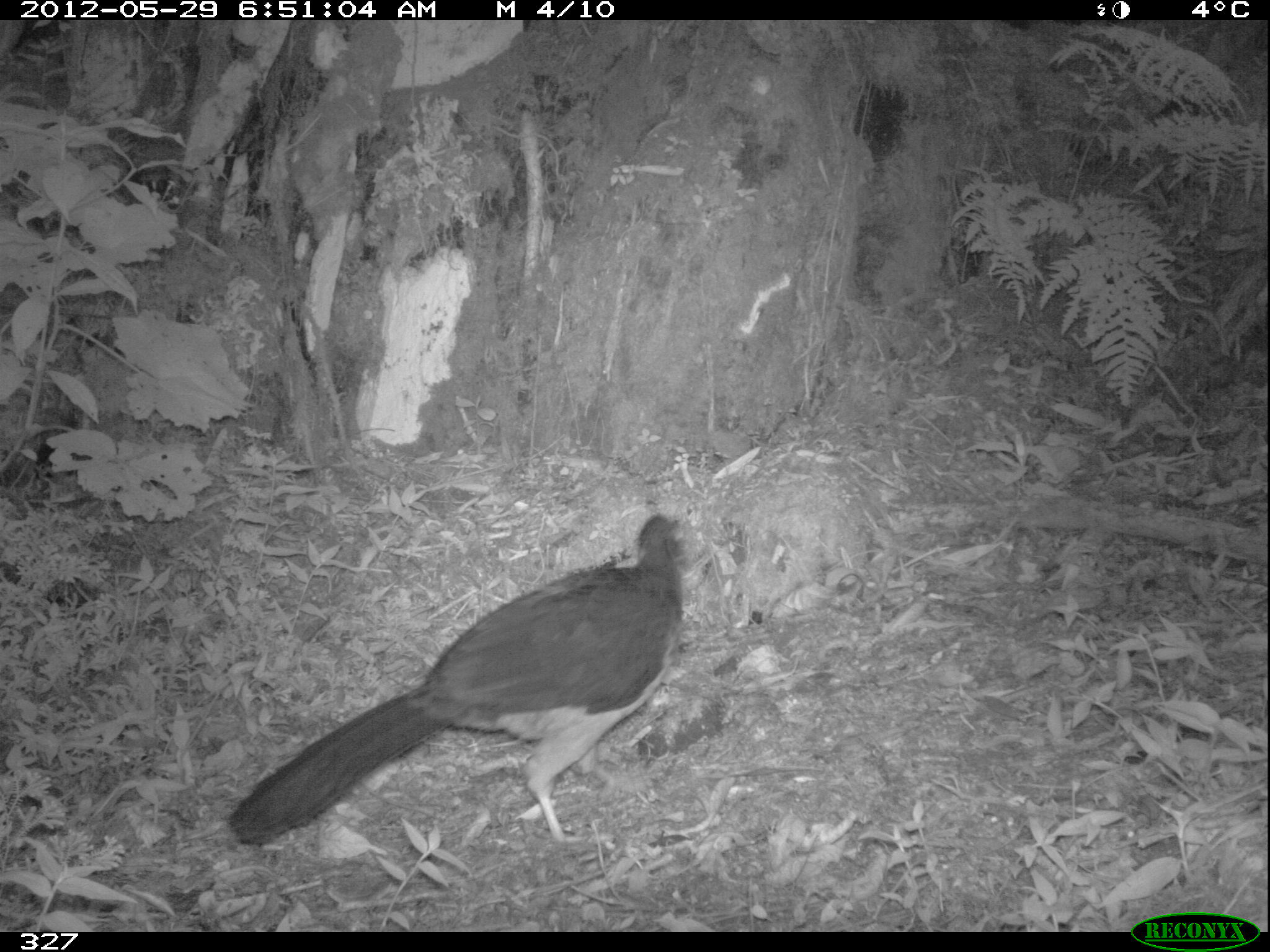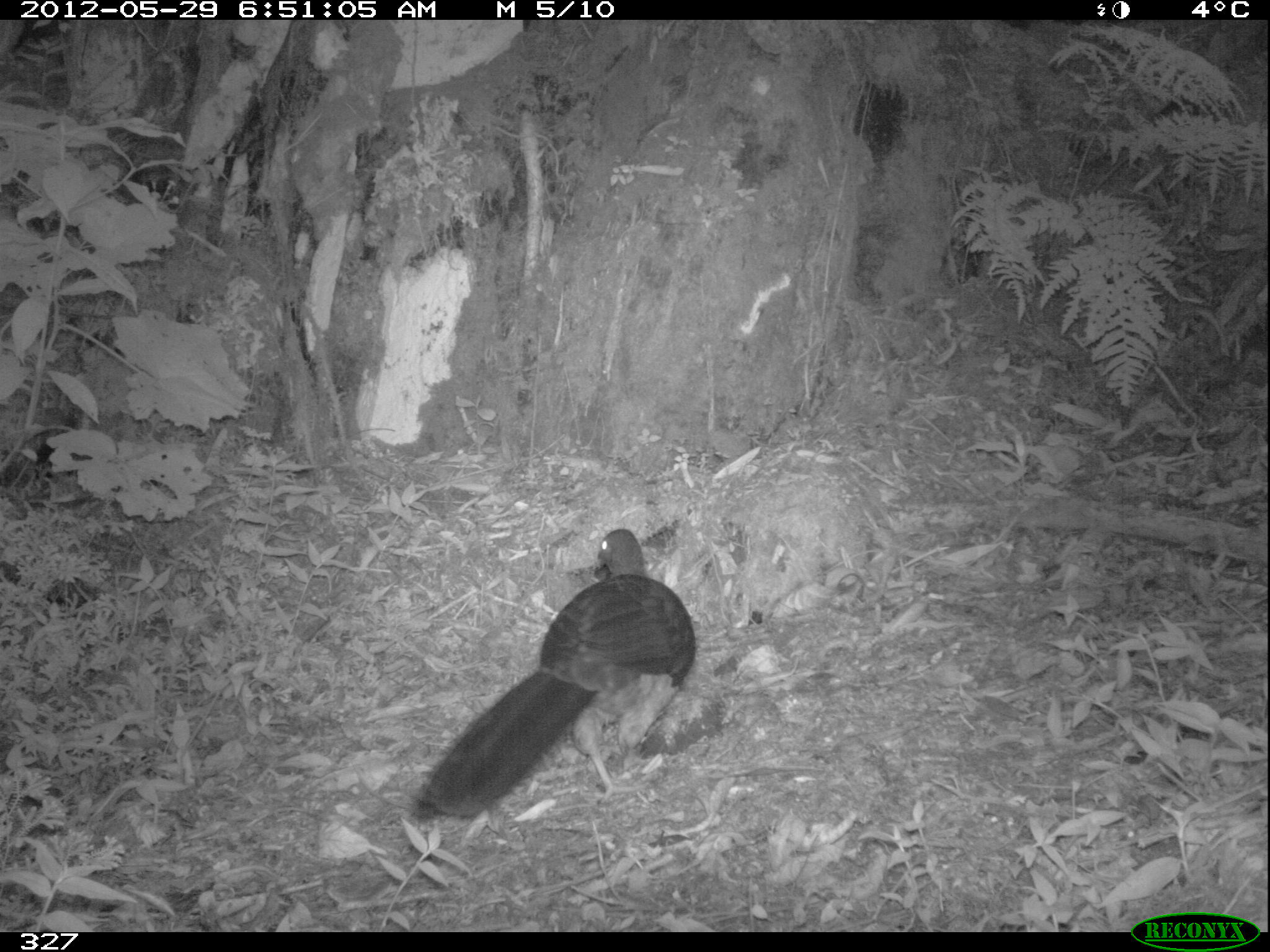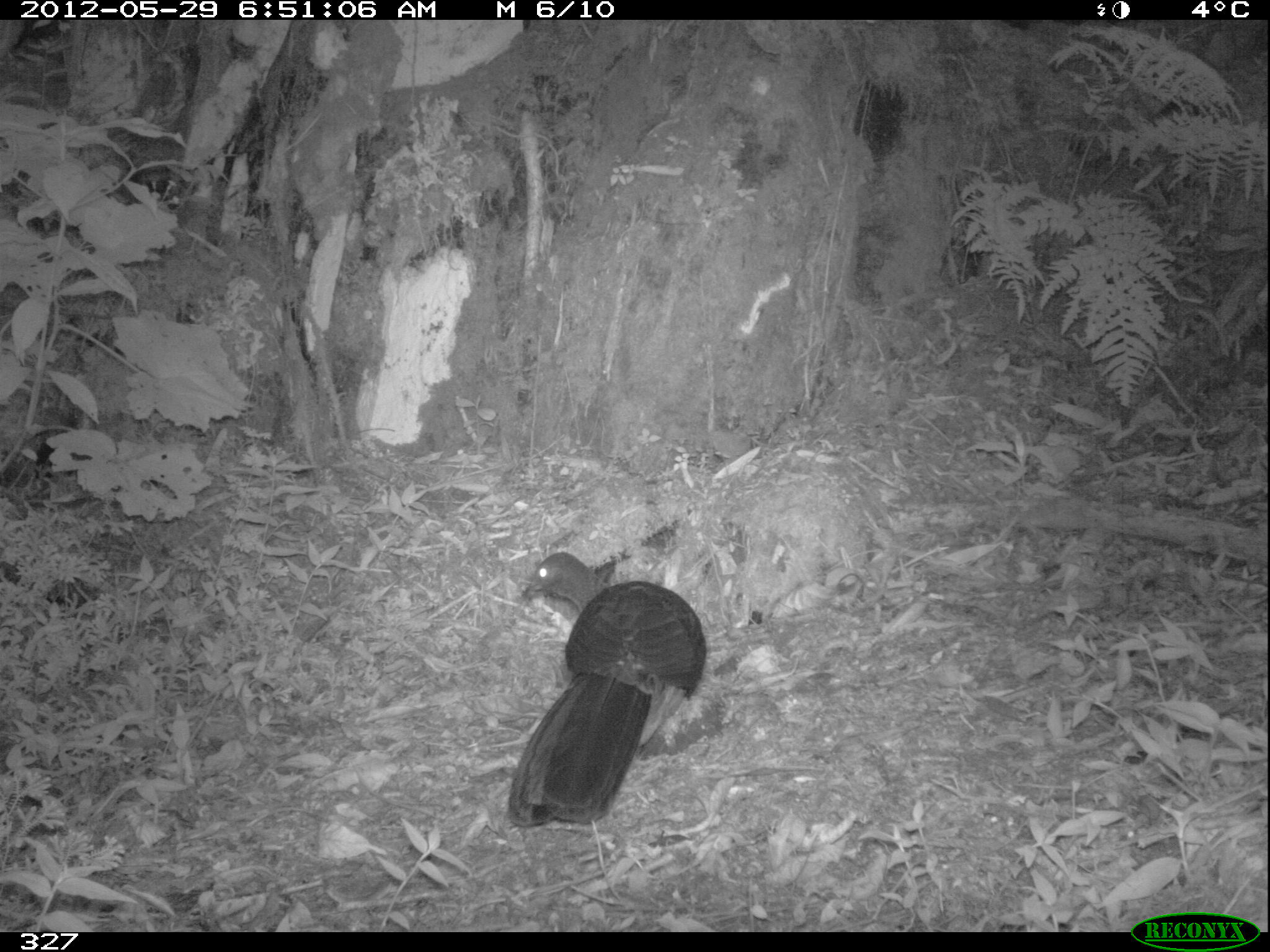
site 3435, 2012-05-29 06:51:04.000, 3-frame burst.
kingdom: Animalia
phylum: Chordata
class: Aves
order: Galliformes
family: Cracidae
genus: Ortalis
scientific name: Ortalis vetula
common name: plain chachalaca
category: chachalacha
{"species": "chachalacha (plain chachalaca) (Ortalis vetula)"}